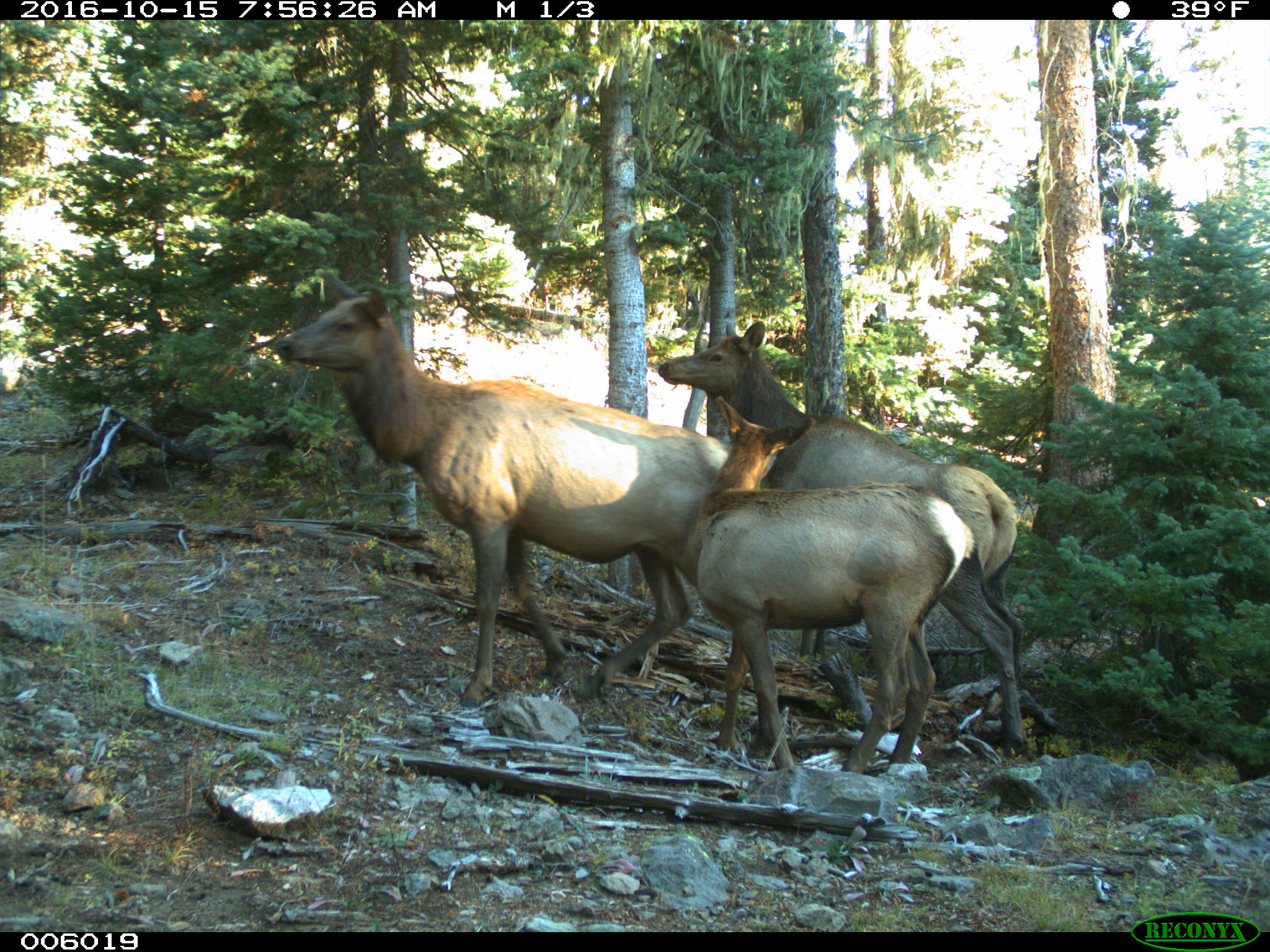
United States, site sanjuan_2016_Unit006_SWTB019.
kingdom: Animalia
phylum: Chordata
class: Mammalia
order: Artiodactyla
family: Cervidae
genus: Cervus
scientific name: Cervus elaphus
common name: red deer